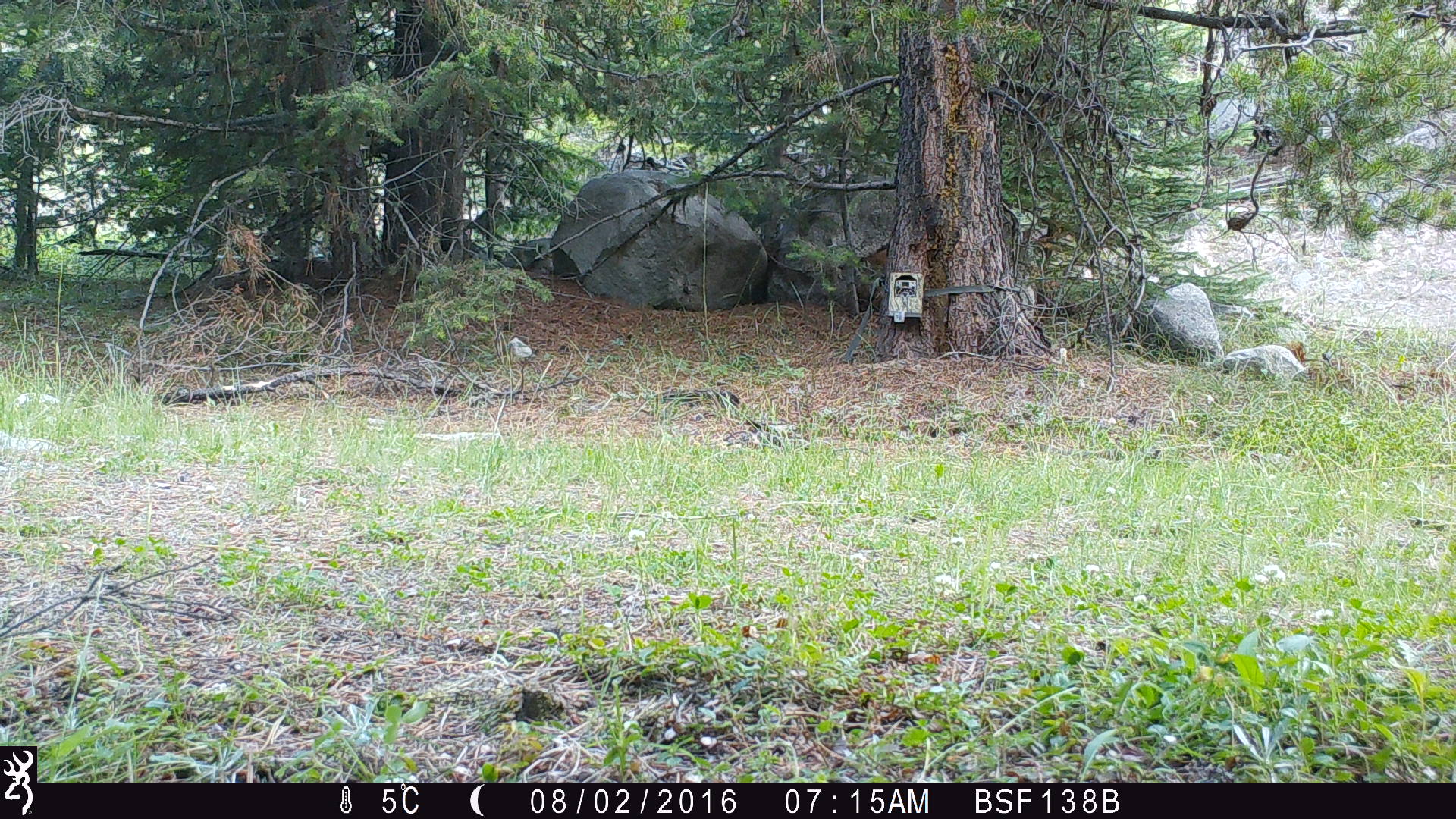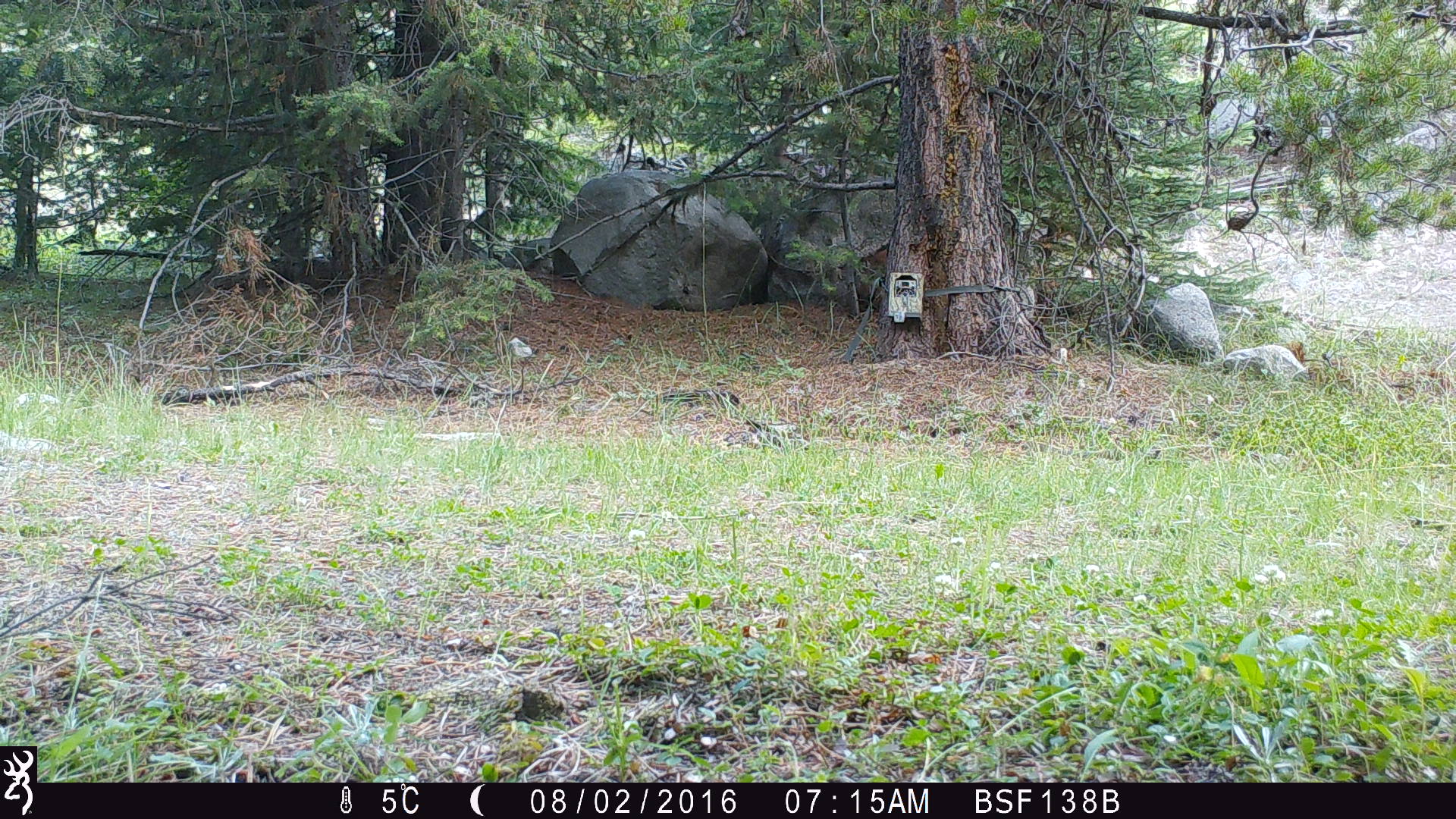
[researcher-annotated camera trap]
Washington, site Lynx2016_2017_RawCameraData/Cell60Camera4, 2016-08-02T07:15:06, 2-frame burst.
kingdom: Animalia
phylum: Chordata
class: Mammalia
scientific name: Mammalia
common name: small mammal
Small mammal (Mammalia). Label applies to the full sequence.